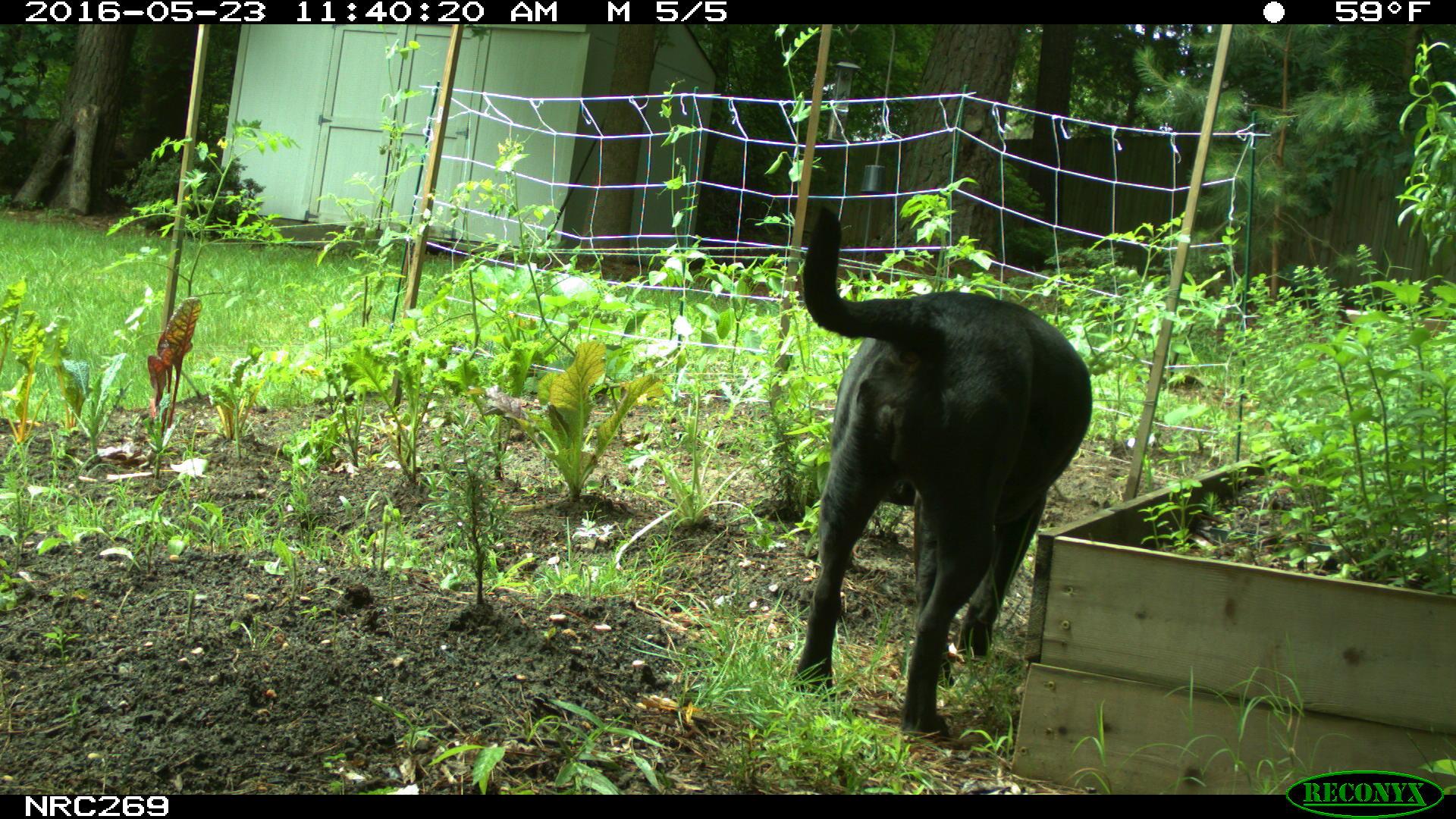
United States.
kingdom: Animalia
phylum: Chordata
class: Mammalia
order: Carnivora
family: Canidae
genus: Canis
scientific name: Canis familiaris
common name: domestic dog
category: Dog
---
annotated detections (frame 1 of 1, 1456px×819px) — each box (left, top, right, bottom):
Dog: (783, 202, 1104, 725)